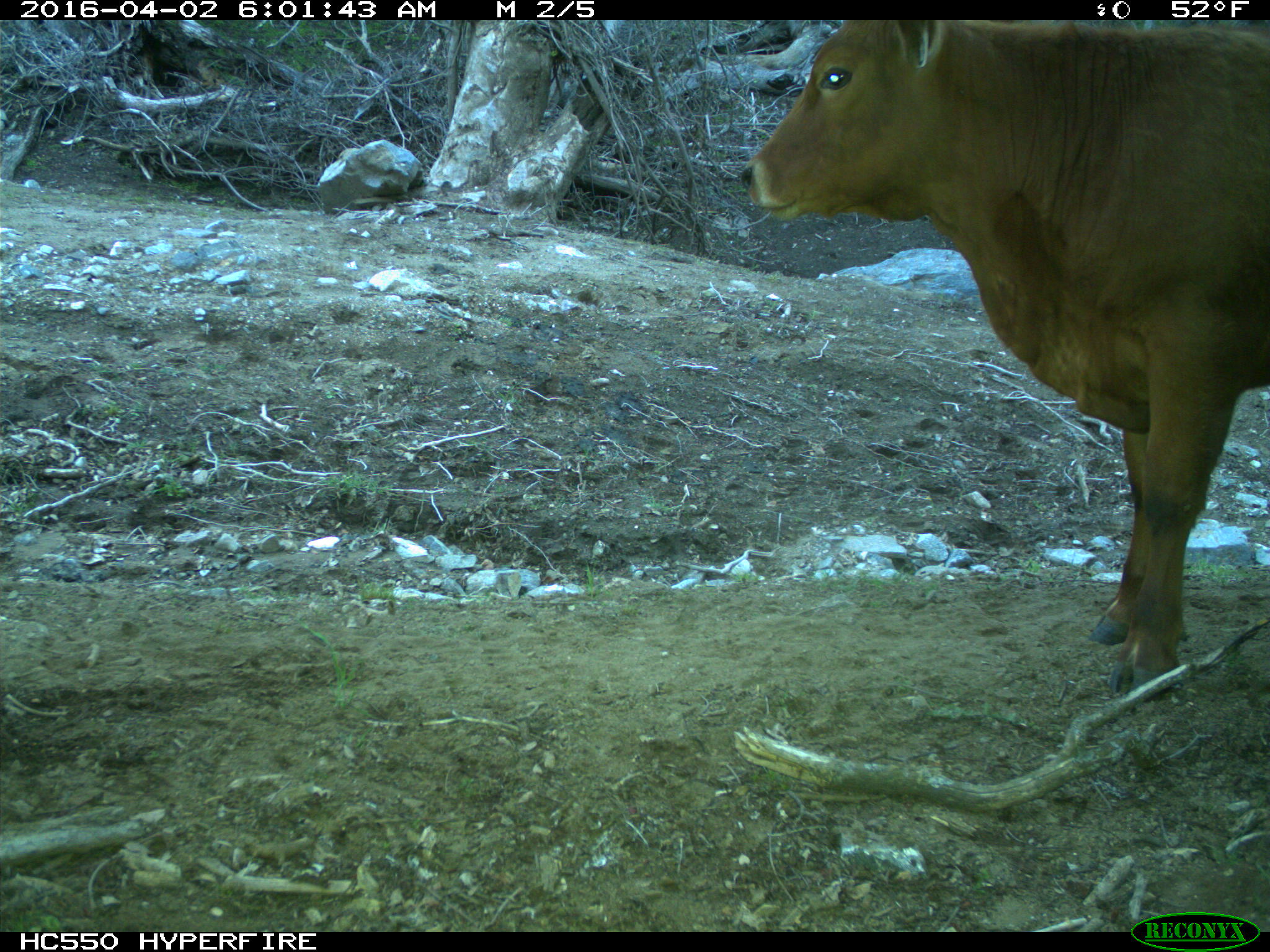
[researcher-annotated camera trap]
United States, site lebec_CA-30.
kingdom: Animalia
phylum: Chordata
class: Mammalia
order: Artiodactyla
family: Bovidae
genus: Bos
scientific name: Bos taurus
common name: domestic cow